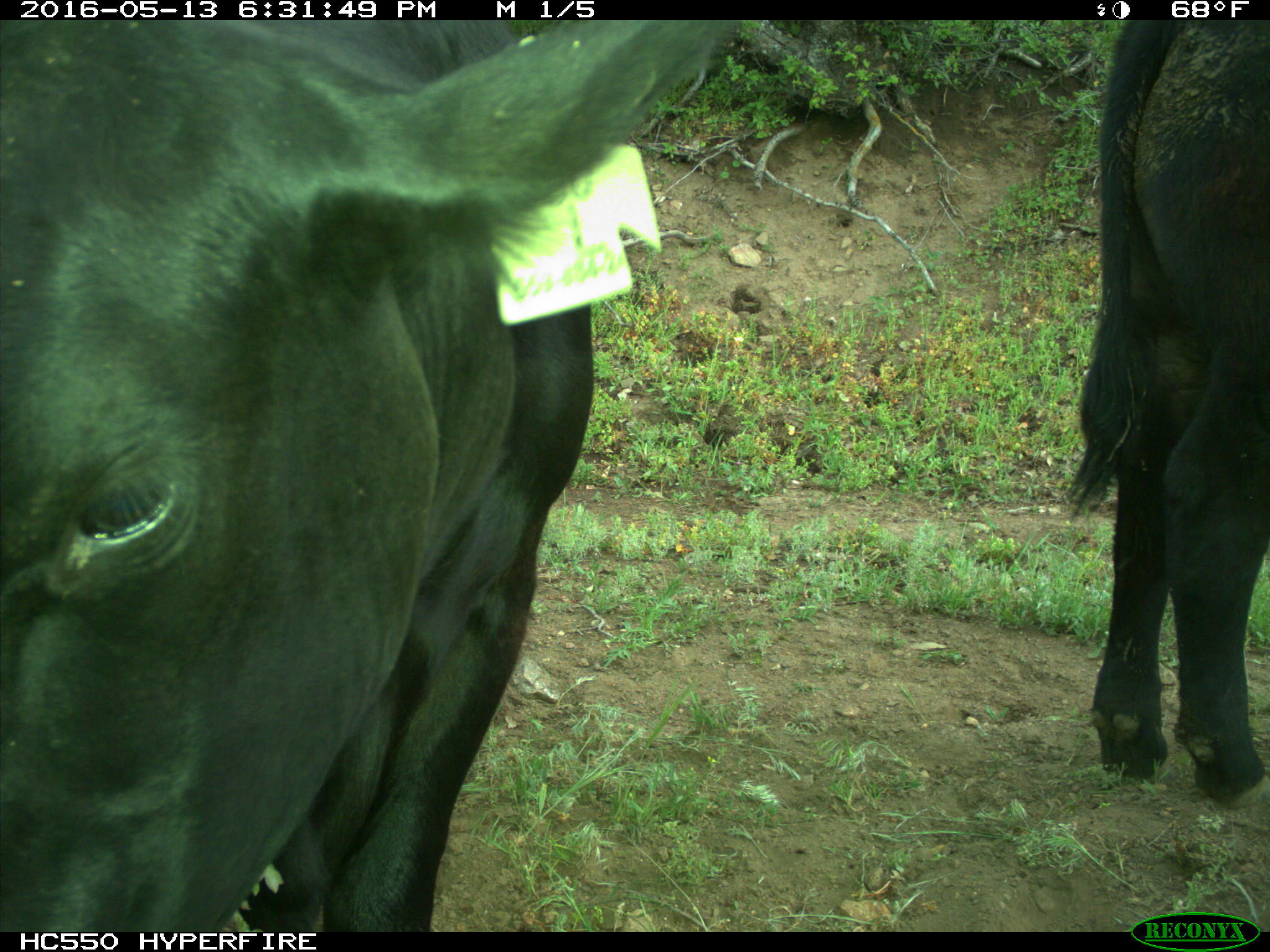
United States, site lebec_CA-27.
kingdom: Animalia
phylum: Chordata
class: Mammalia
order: Artiodactyla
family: Bovidae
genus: Bos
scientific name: Bos taurus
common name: domestic cow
Bos taurus (domestic cow).